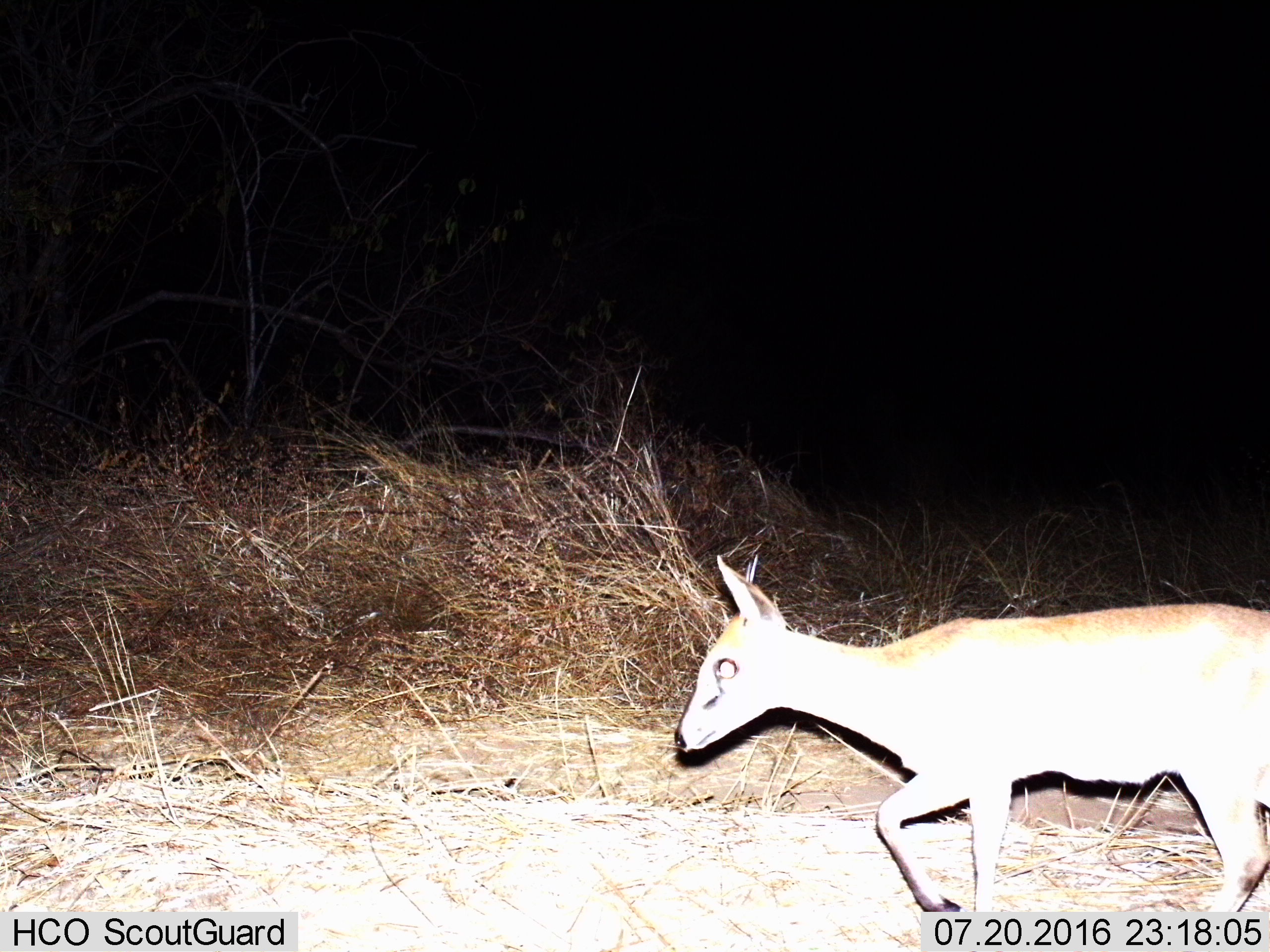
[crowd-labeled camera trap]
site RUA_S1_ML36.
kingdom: Animalia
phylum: Chordata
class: Mammalia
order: Artiodactyla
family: Bovidae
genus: Sylvicapra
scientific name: Sylvicapra grimmia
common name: common duiker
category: duikercommongrey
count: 1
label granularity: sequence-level